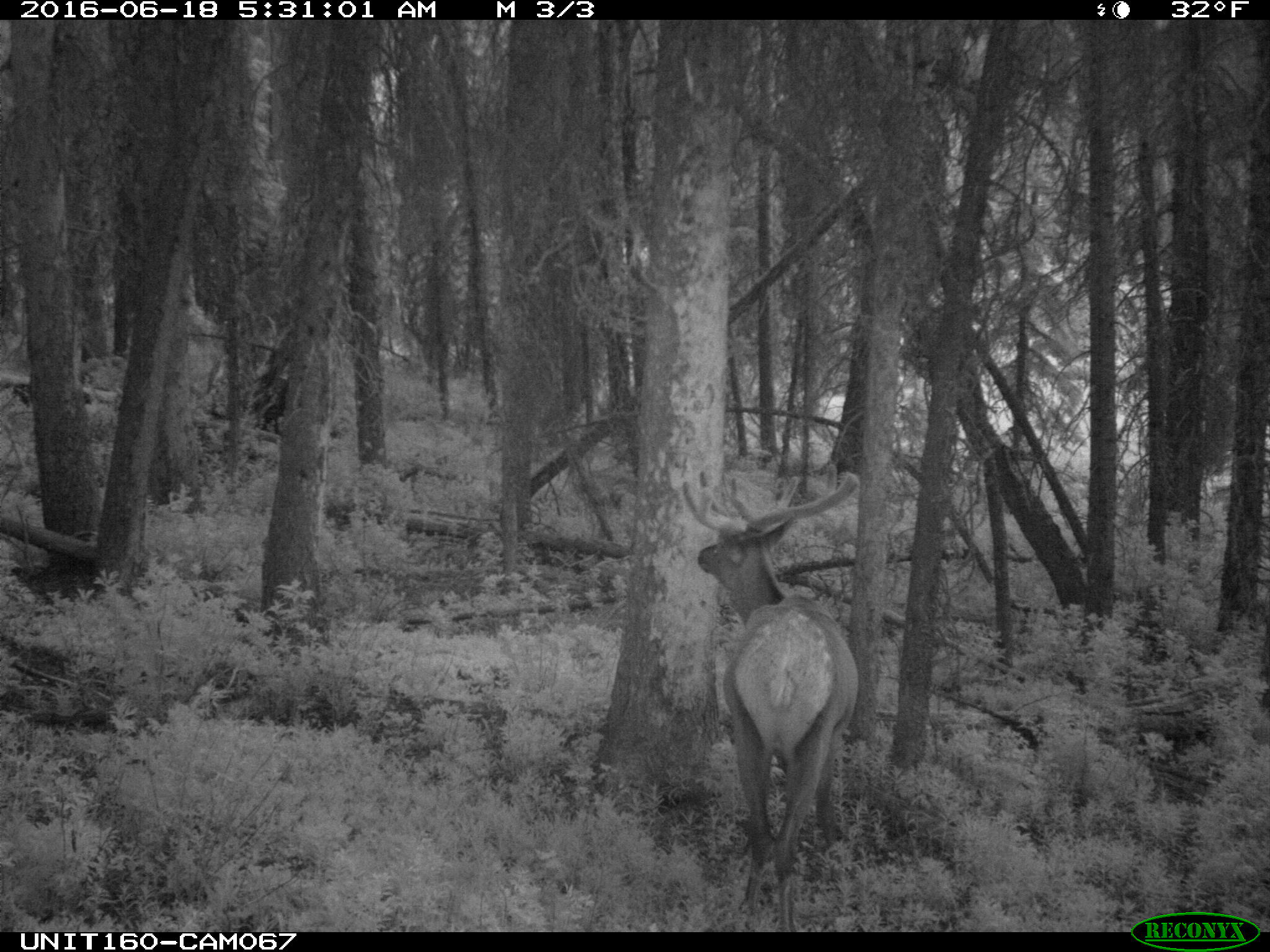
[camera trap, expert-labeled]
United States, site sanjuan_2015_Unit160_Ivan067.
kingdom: Animalia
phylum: Chordata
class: Mammalia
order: Artiodactyla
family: Cervidae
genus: Cervus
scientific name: Cervus elaphus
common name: red deer